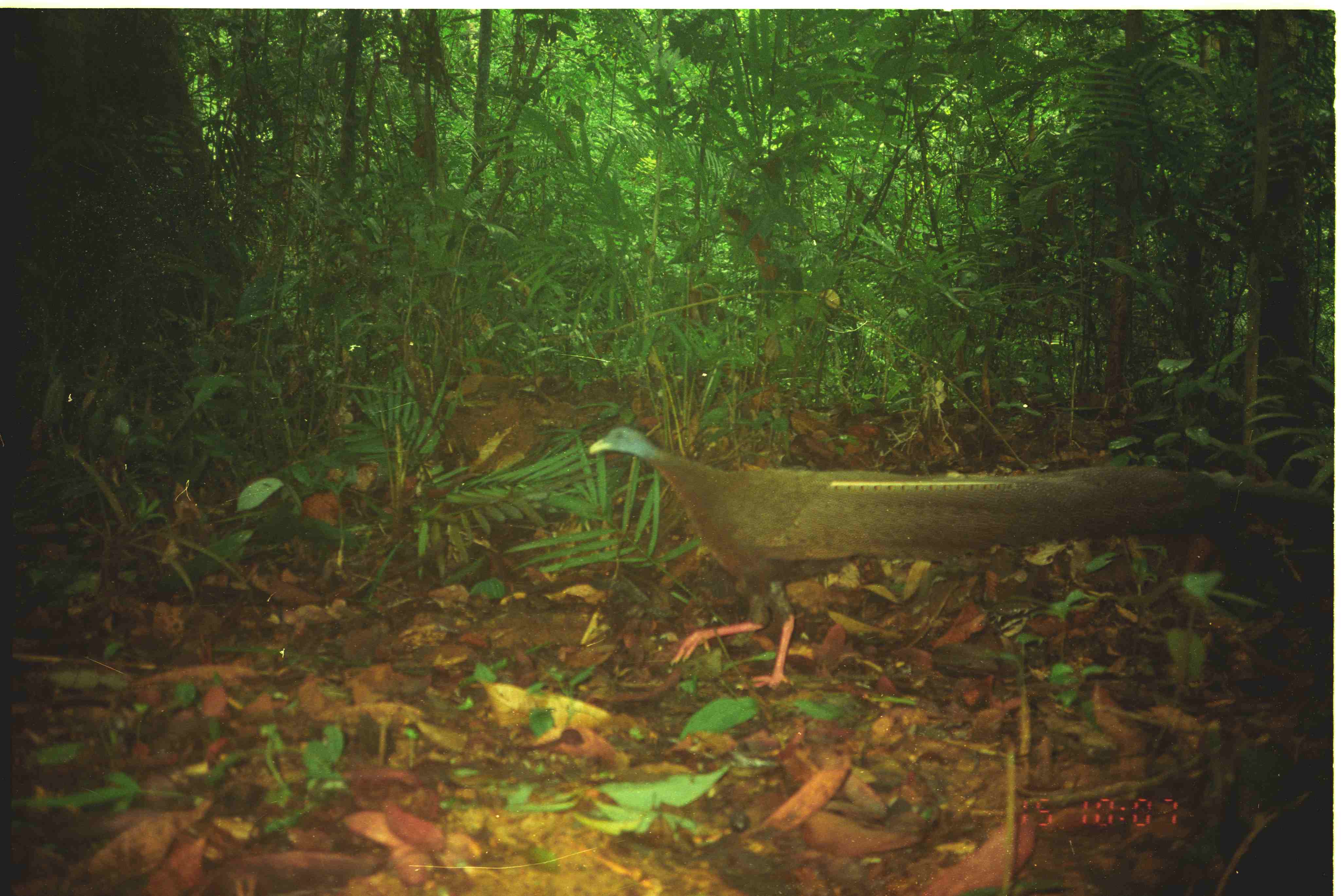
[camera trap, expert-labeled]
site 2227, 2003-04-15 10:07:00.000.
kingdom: Animalia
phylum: Chordata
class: Aves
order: Galliformes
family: Phasianidae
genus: Argusianus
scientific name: Argusianus argus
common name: great argus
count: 1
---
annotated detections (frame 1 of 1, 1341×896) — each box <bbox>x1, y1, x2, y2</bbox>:
argusianus argus: <bbox>588, 425, 1330, 690</bbox>